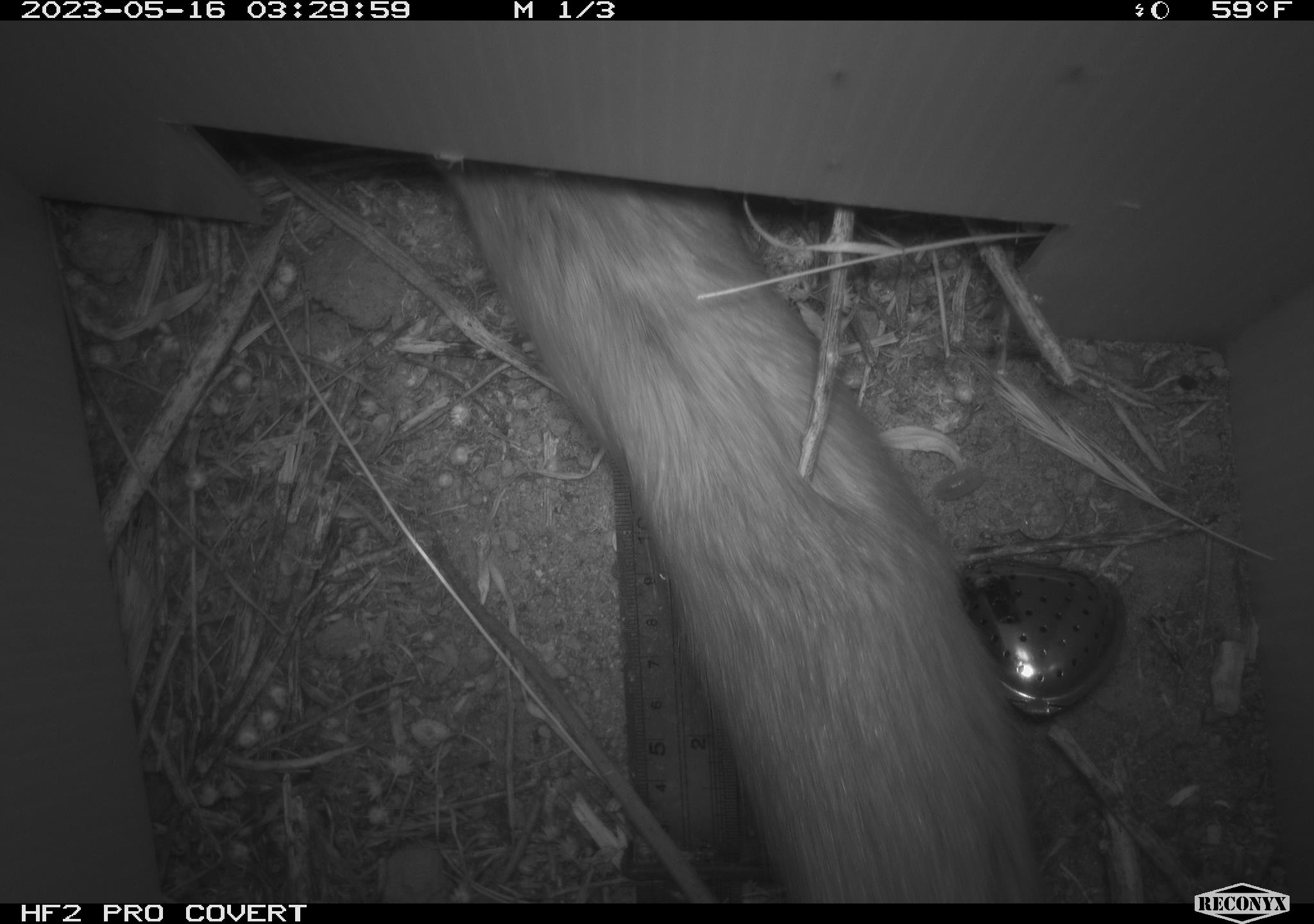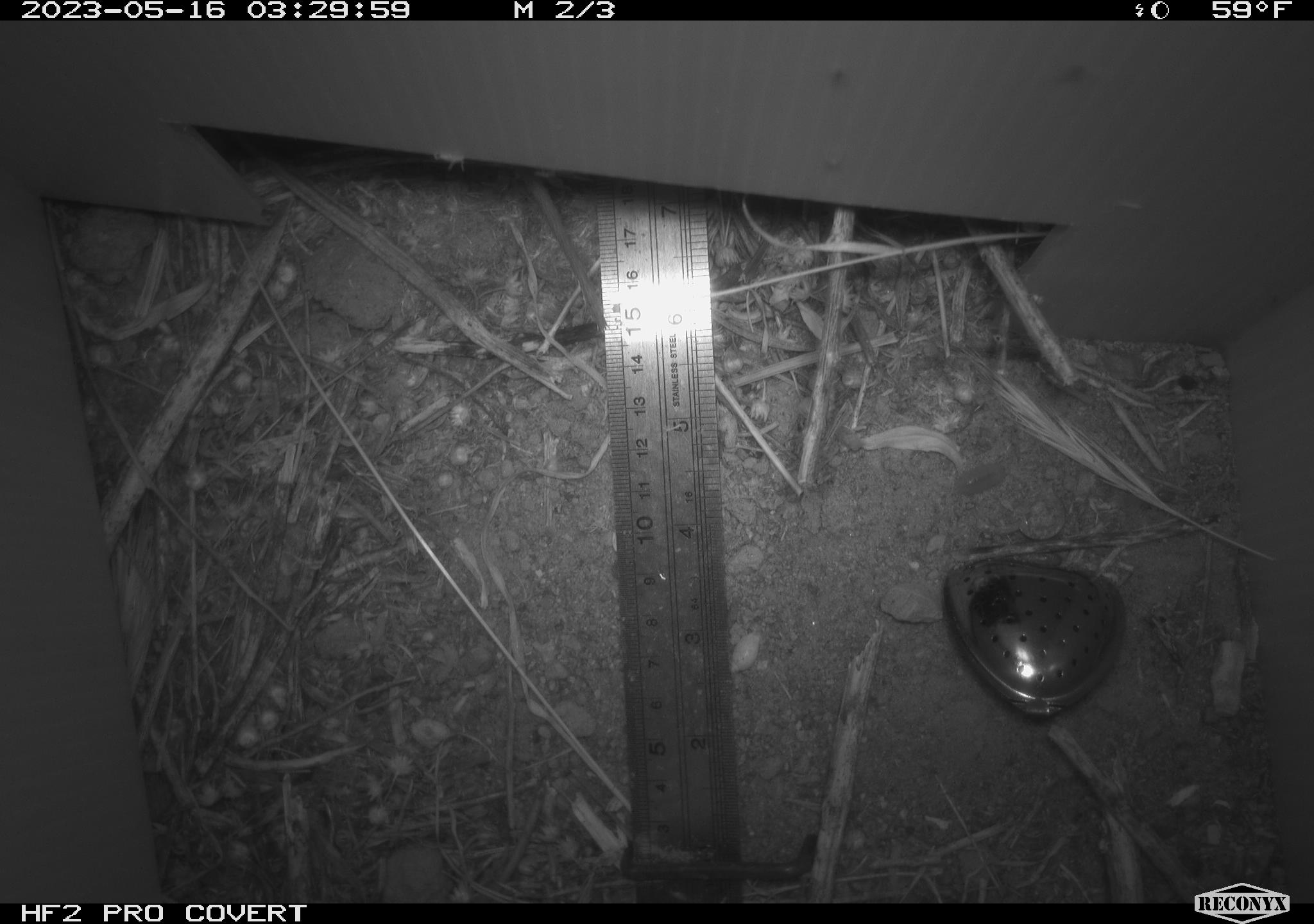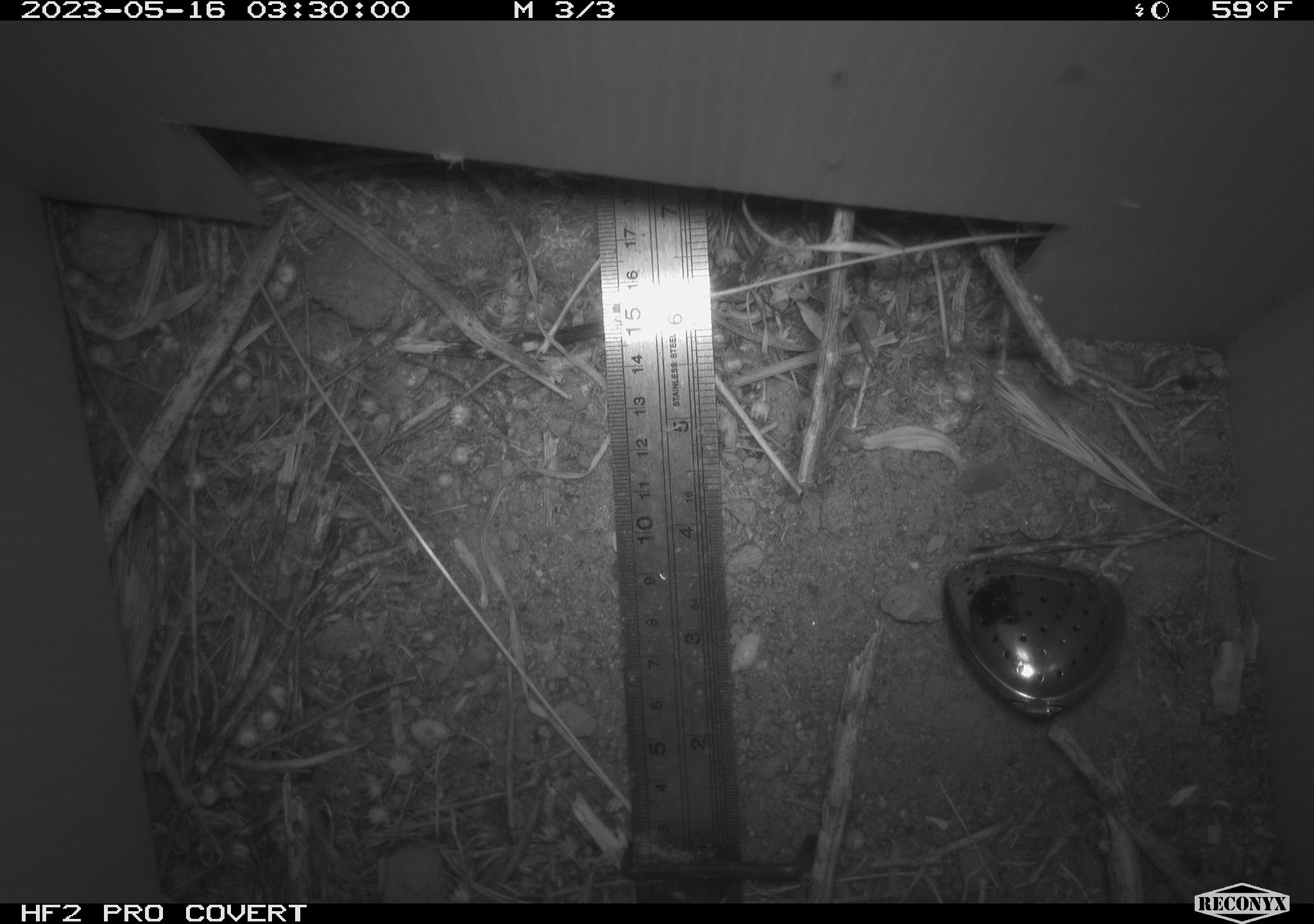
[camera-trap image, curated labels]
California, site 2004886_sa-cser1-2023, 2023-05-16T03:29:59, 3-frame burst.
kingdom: Animalia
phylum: Chordata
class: Mammalia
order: Rodentia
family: Muridae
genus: Rattus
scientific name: Rattus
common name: rat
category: rattus species